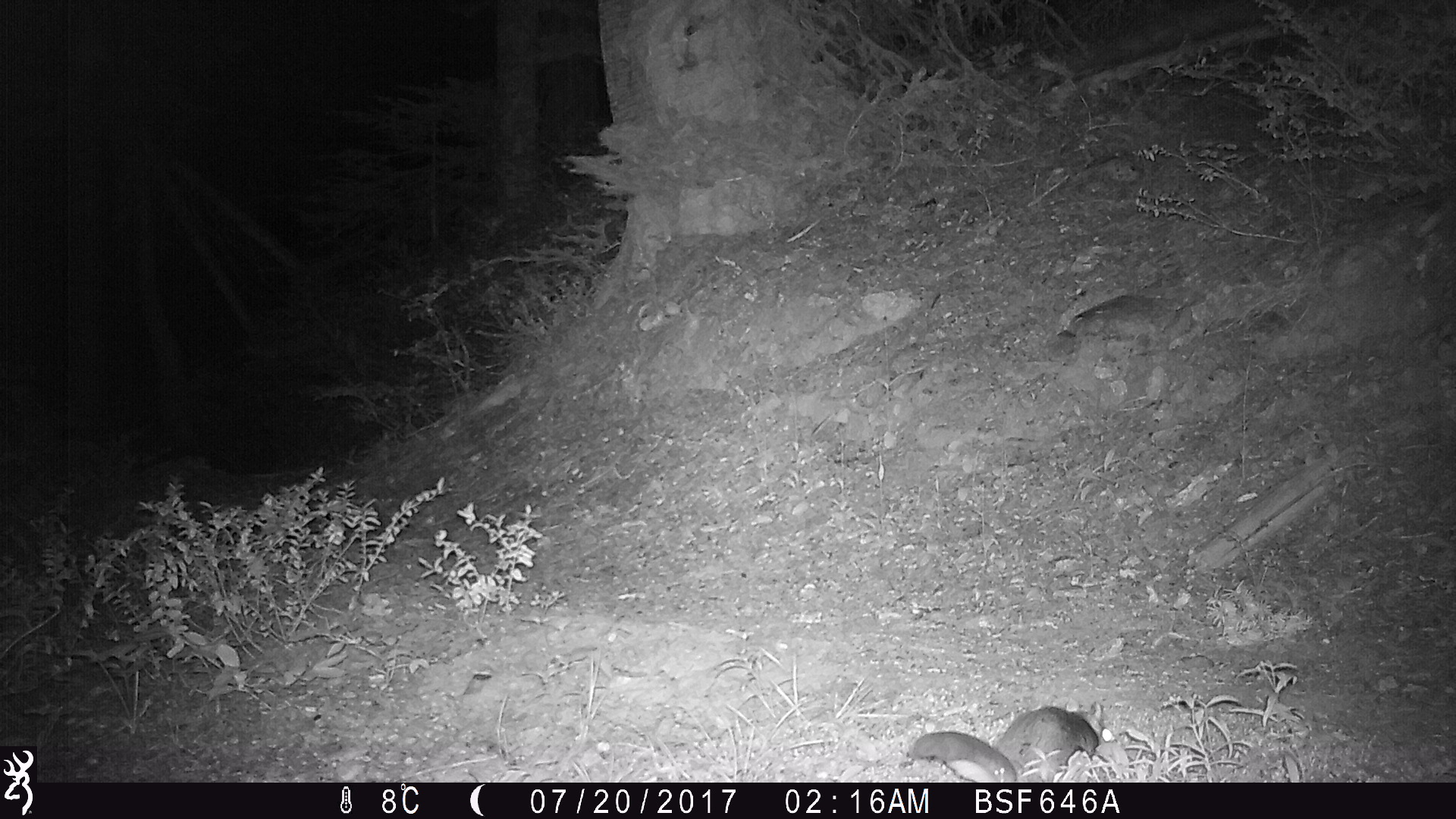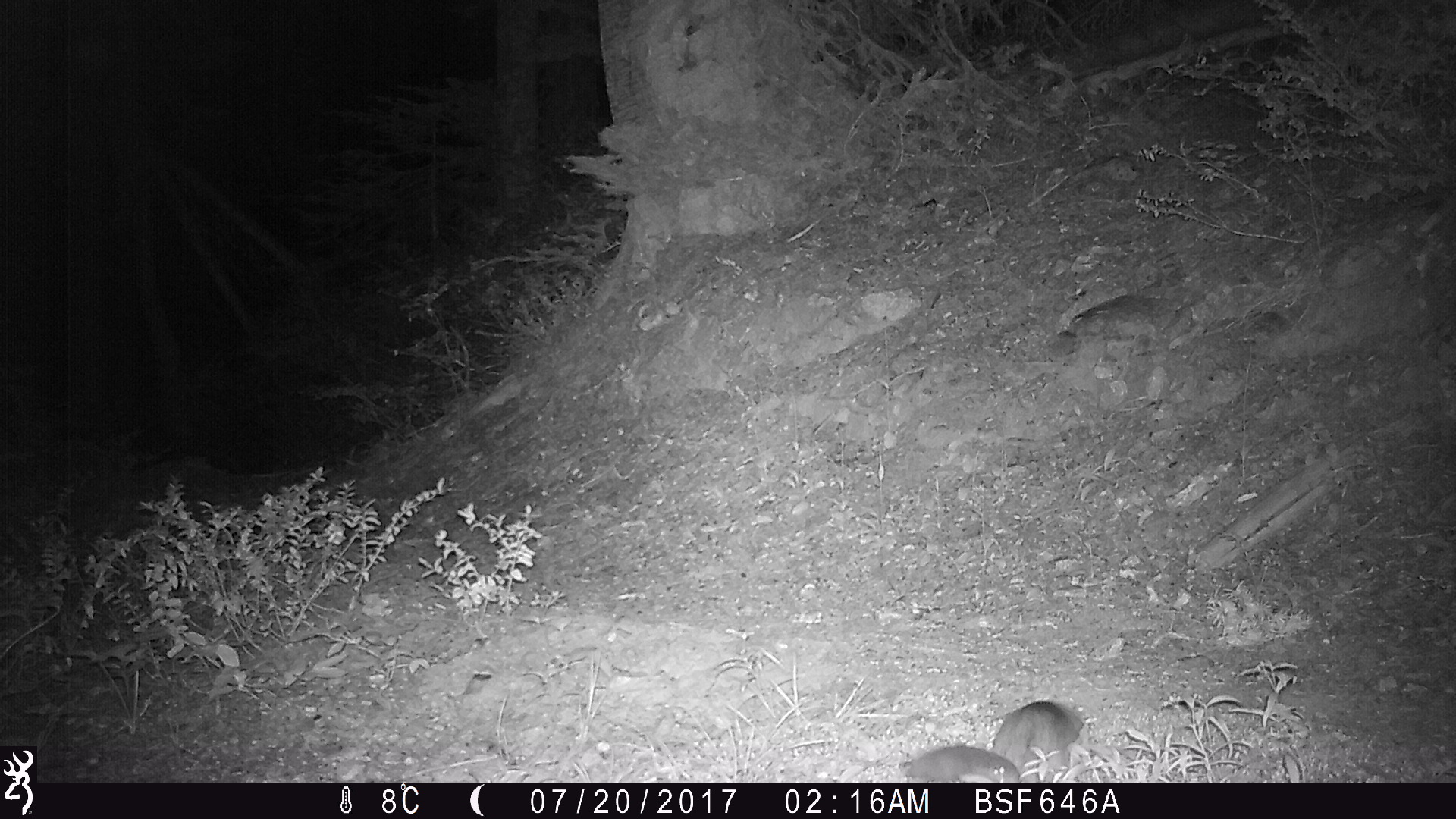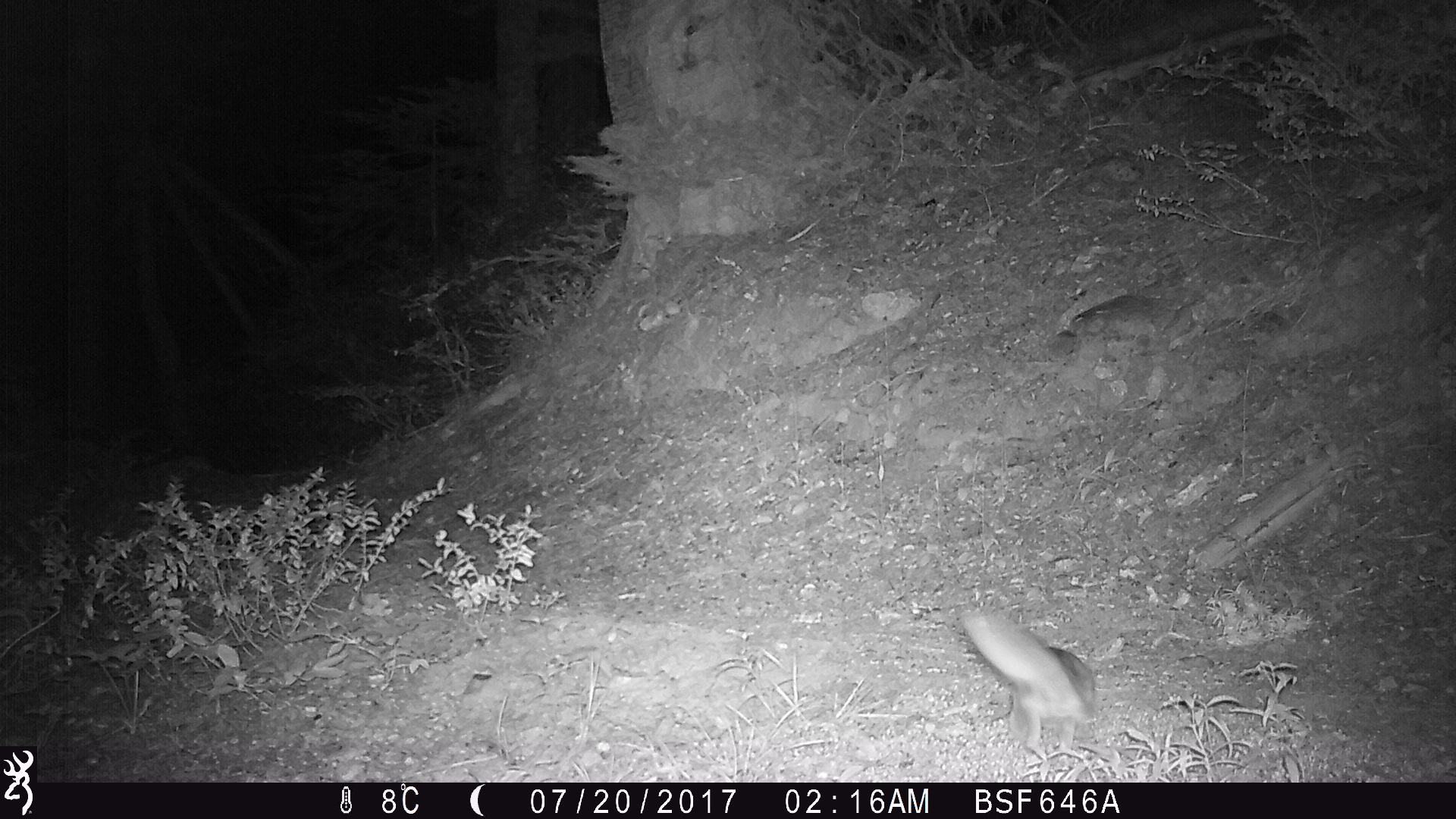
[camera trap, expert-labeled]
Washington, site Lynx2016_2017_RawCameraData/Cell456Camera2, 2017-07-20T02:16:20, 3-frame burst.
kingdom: Animalia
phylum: Chordata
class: Mammalia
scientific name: Mammalia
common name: small mammal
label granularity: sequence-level